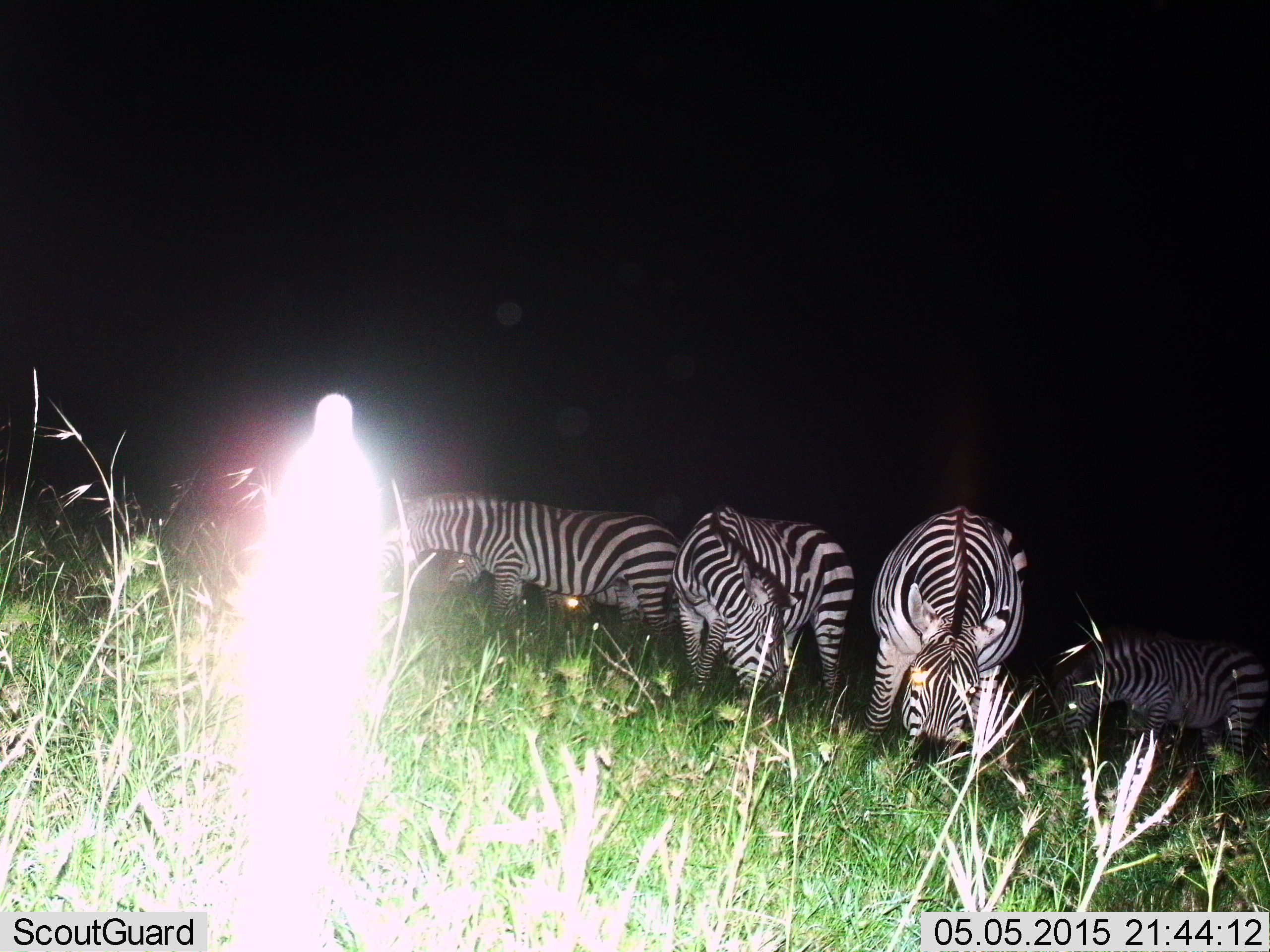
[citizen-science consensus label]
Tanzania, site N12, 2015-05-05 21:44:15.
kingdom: Animalia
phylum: Chordata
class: Mammalia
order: Perissodactyla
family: Equidae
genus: Equus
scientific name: Equus quagga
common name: plains zebra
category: zebra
Zebra (plains zebra) (Equus quagga), count 5. Behavior (volunteer vote fractions): standing 60%, resting 0%, moving 10%, interacting 0%. Young present (vote fraction): 20%. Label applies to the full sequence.